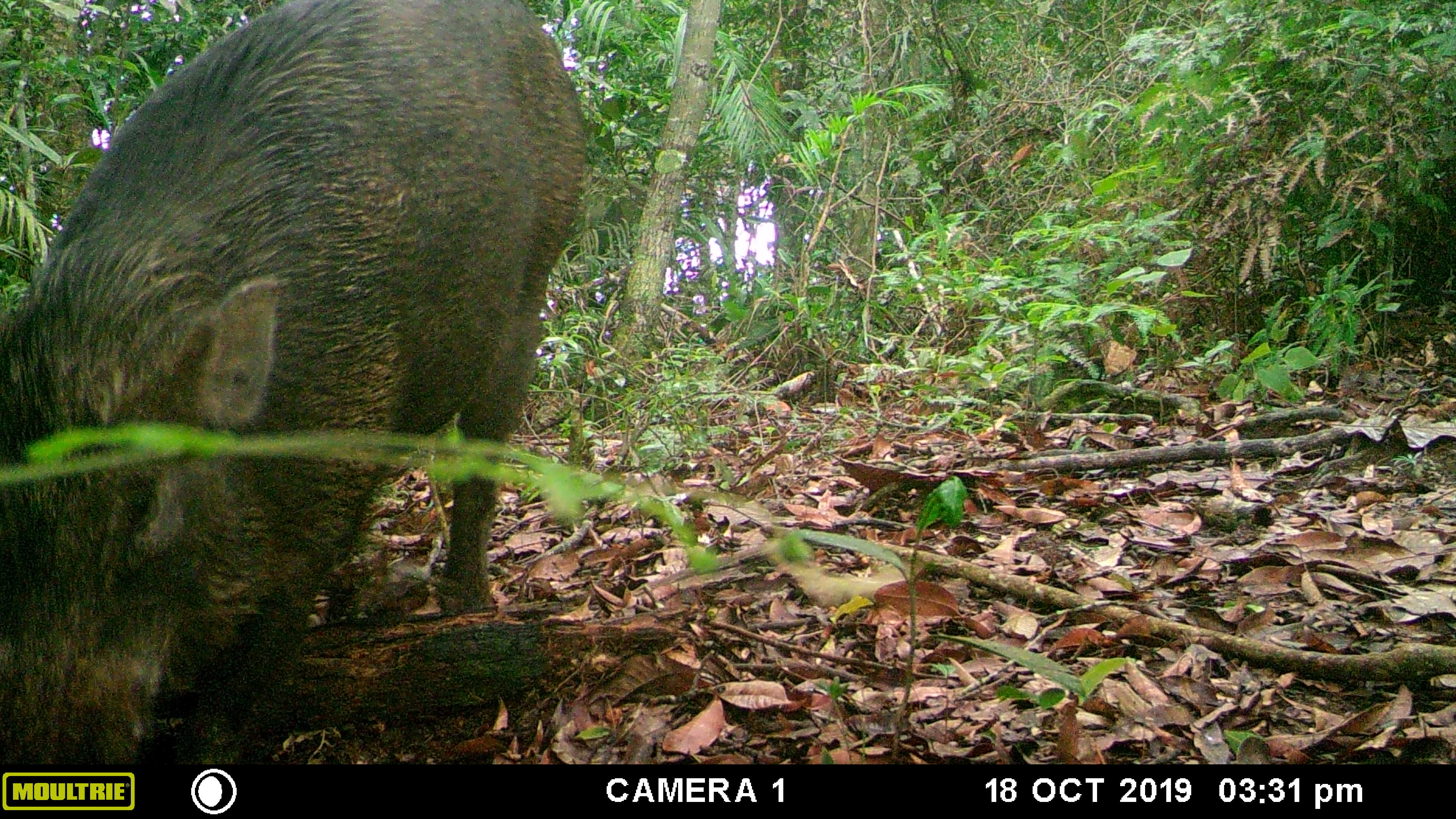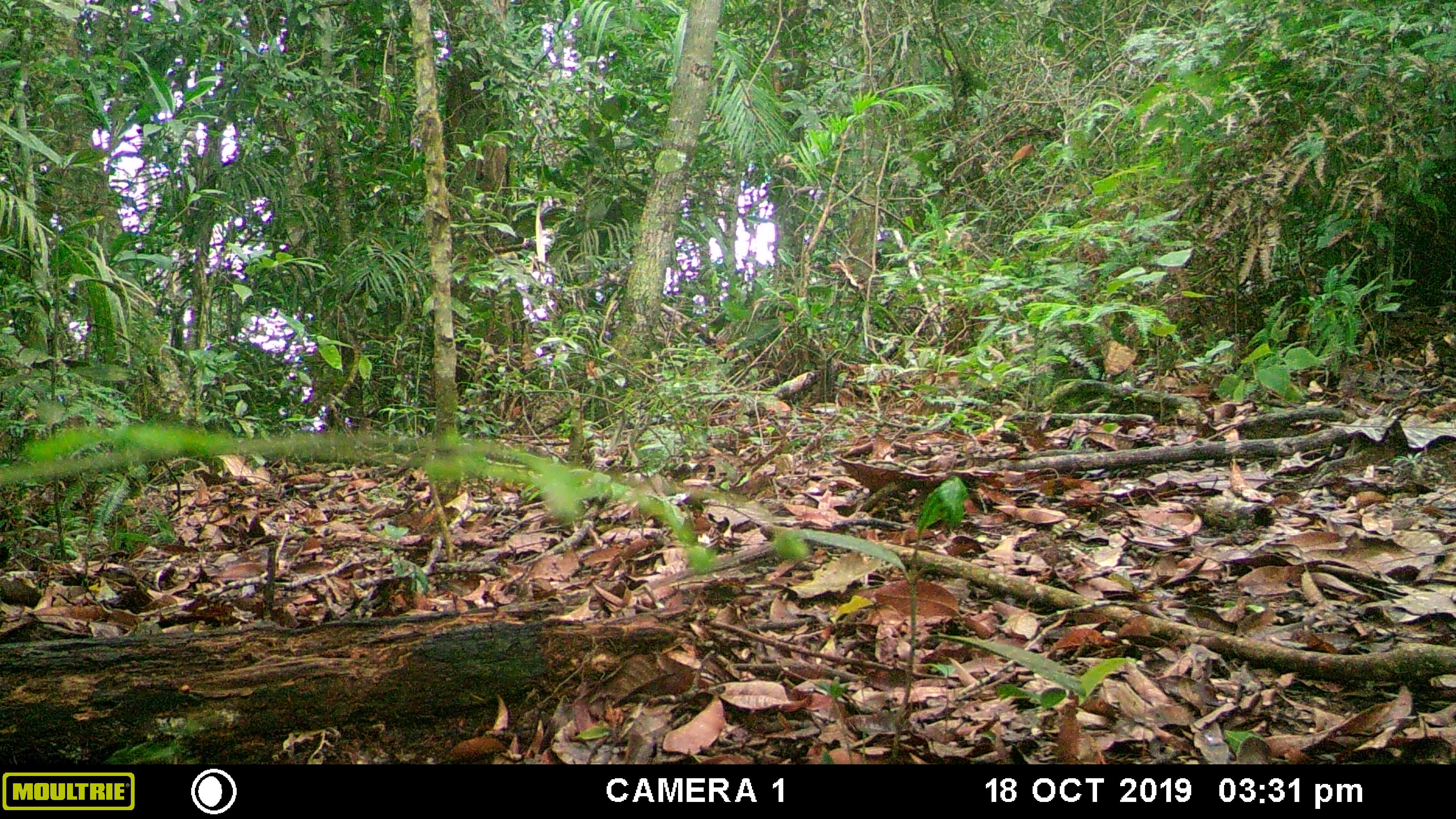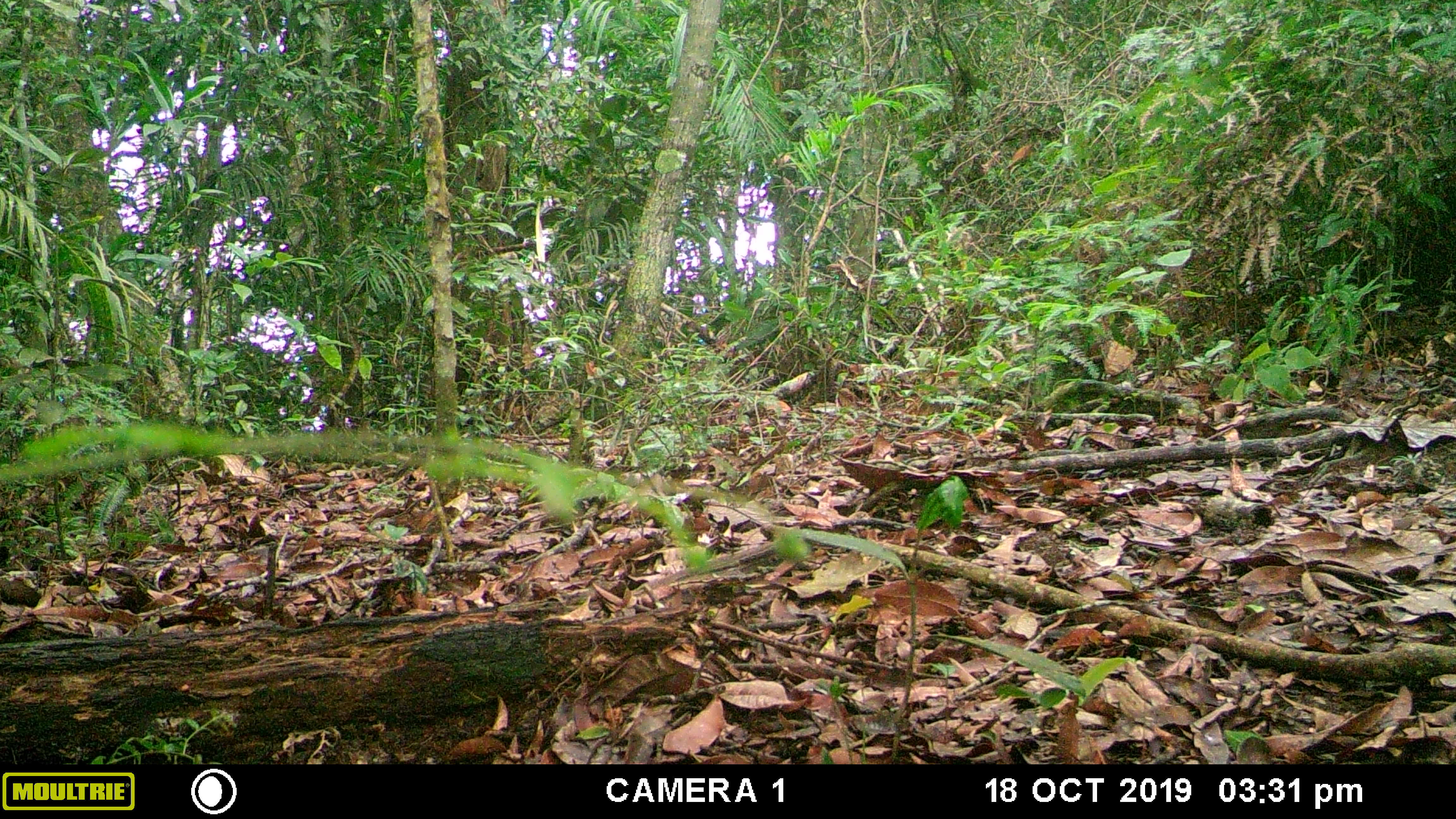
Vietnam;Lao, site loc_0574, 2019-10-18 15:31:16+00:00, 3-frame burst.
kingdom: Animalia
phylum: Chordata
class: Mammalia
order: Artiodactyla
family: Suidae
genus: Sus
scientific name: Sus scrofa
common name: eurasian wild pig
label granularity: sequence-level